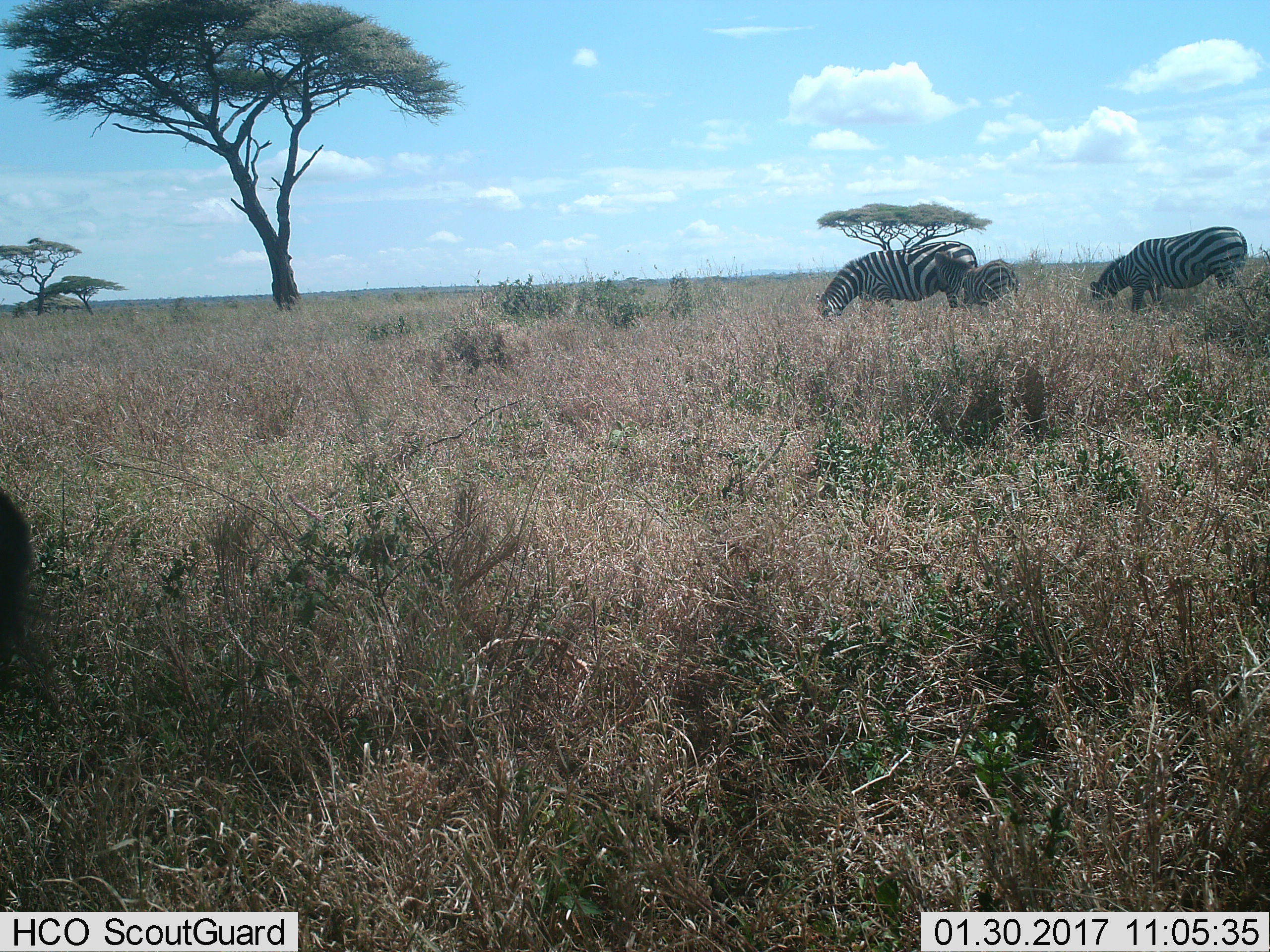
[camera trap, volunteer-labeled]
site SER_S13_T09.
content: unidentified animal